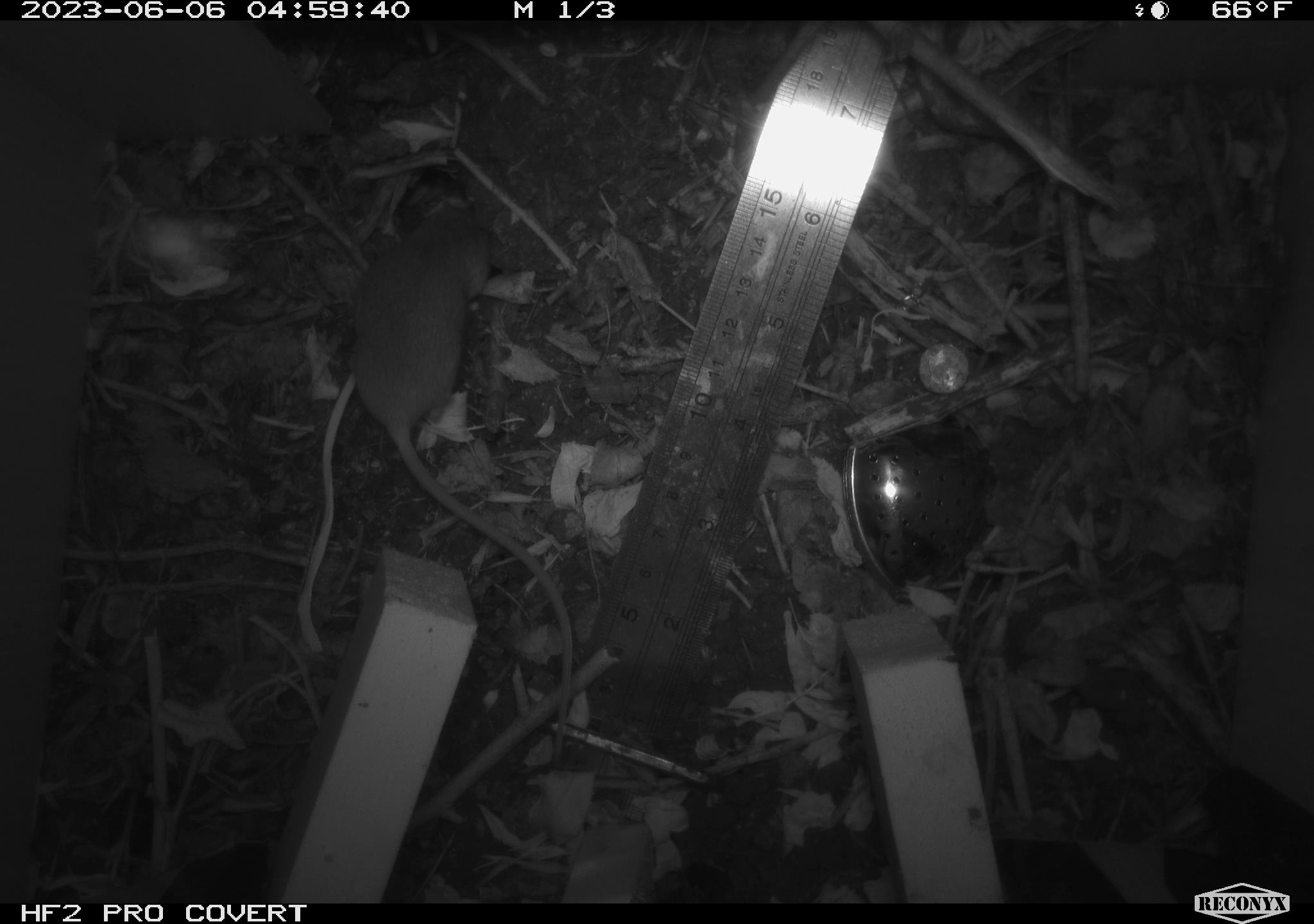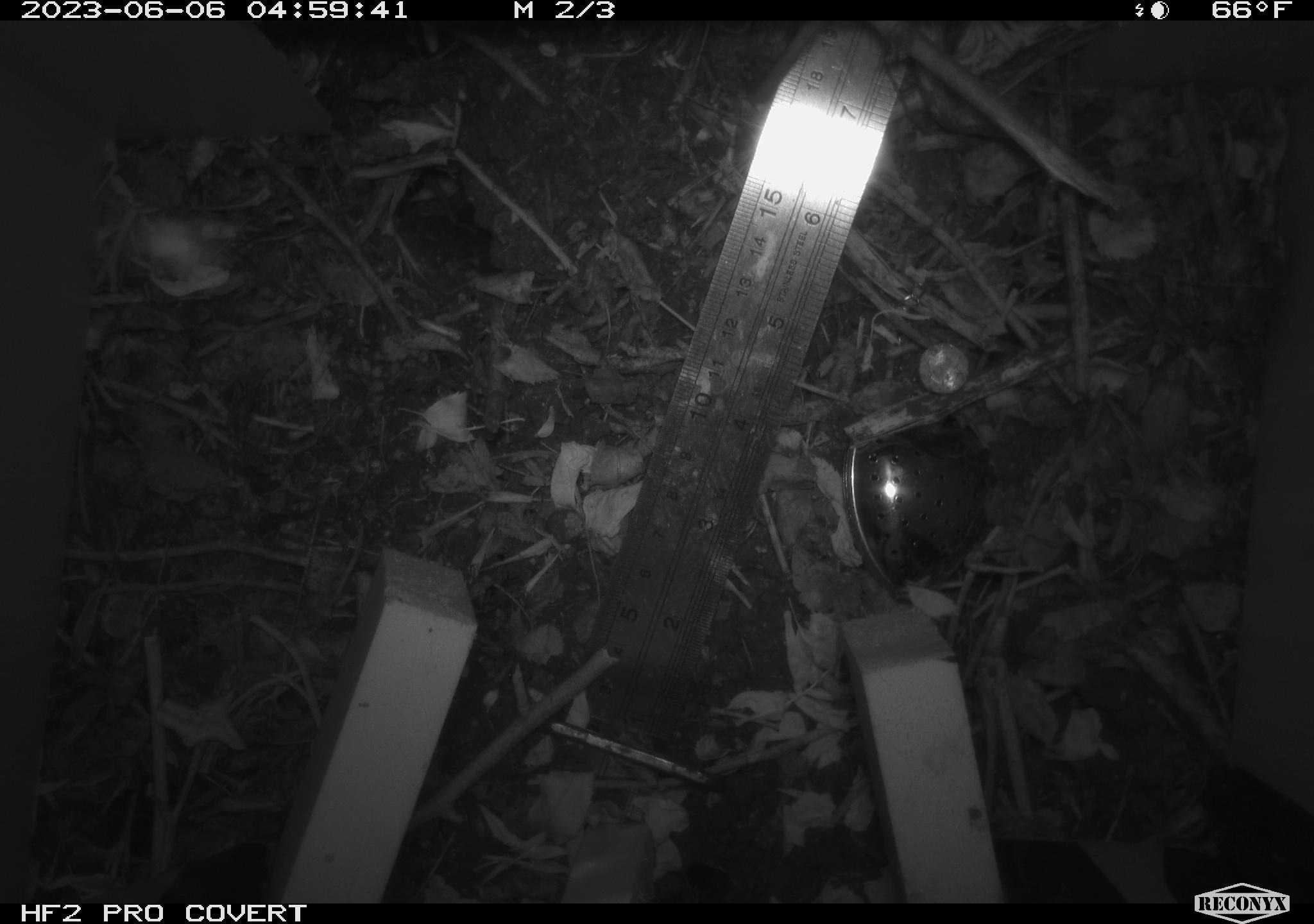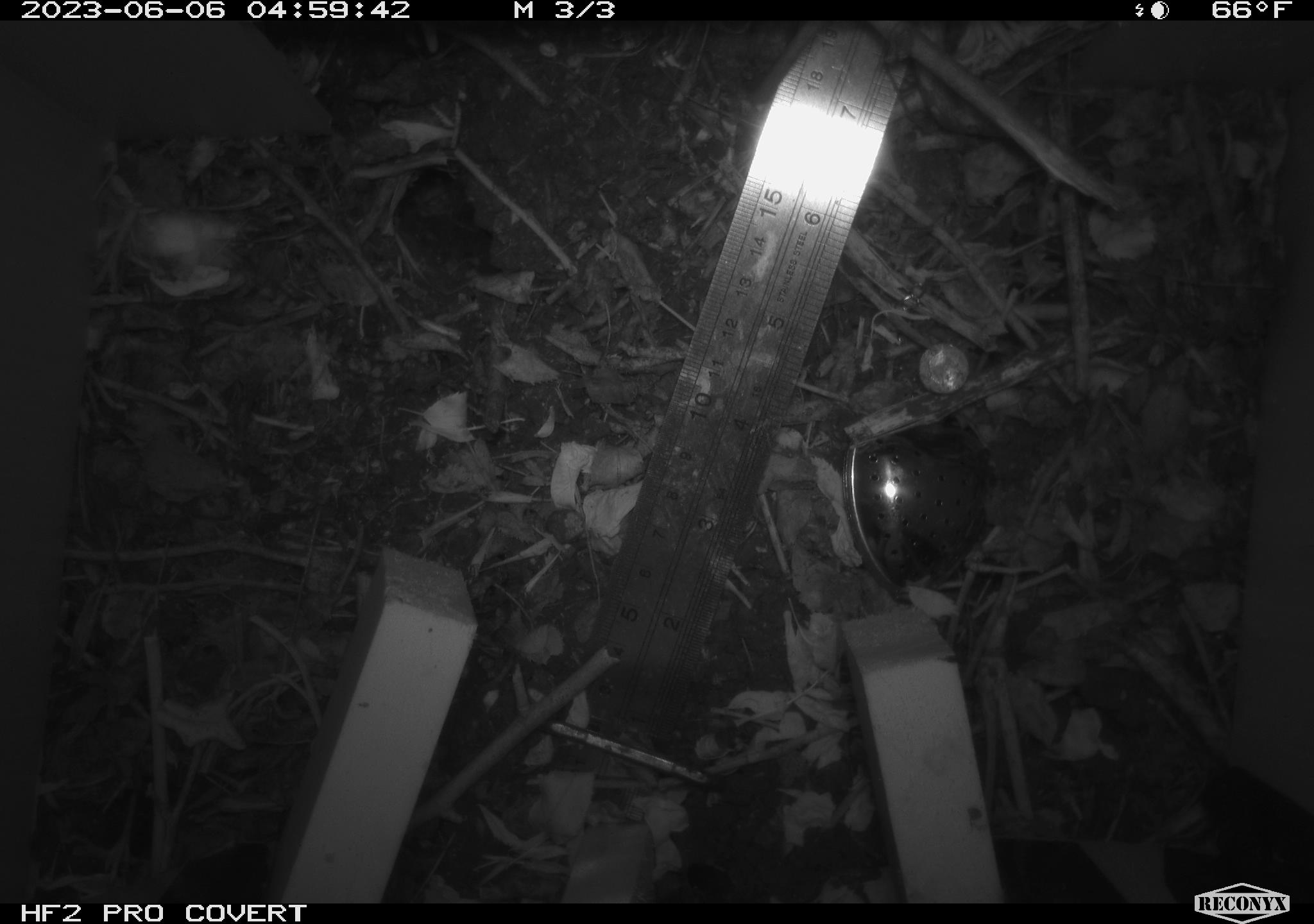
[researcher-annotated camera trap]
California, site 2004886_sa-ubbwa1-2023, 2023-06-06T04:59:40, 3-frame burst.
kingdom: Animalia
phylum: Chordata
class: Mammalia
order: Rodentia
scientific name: Rodentia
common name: rodent